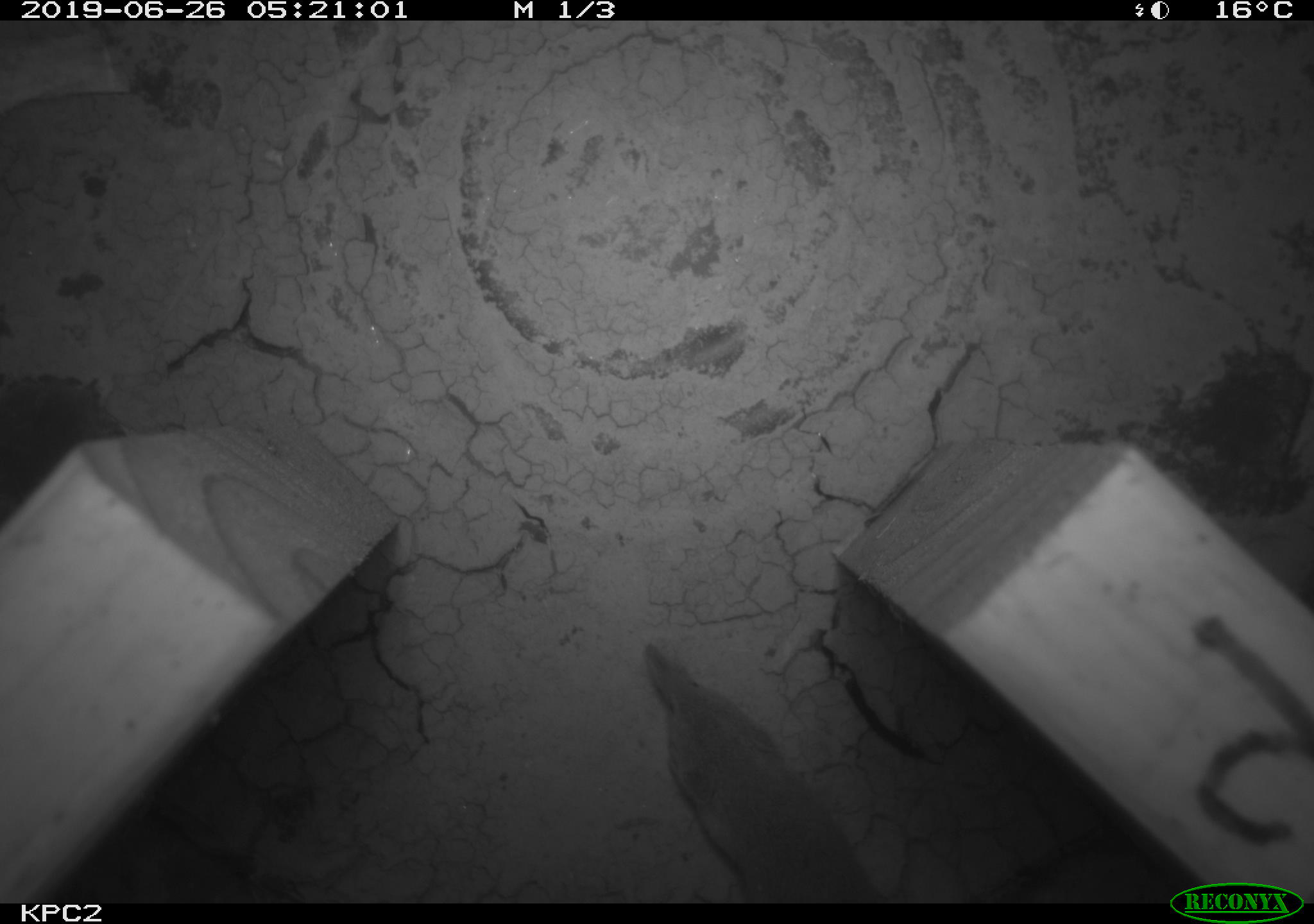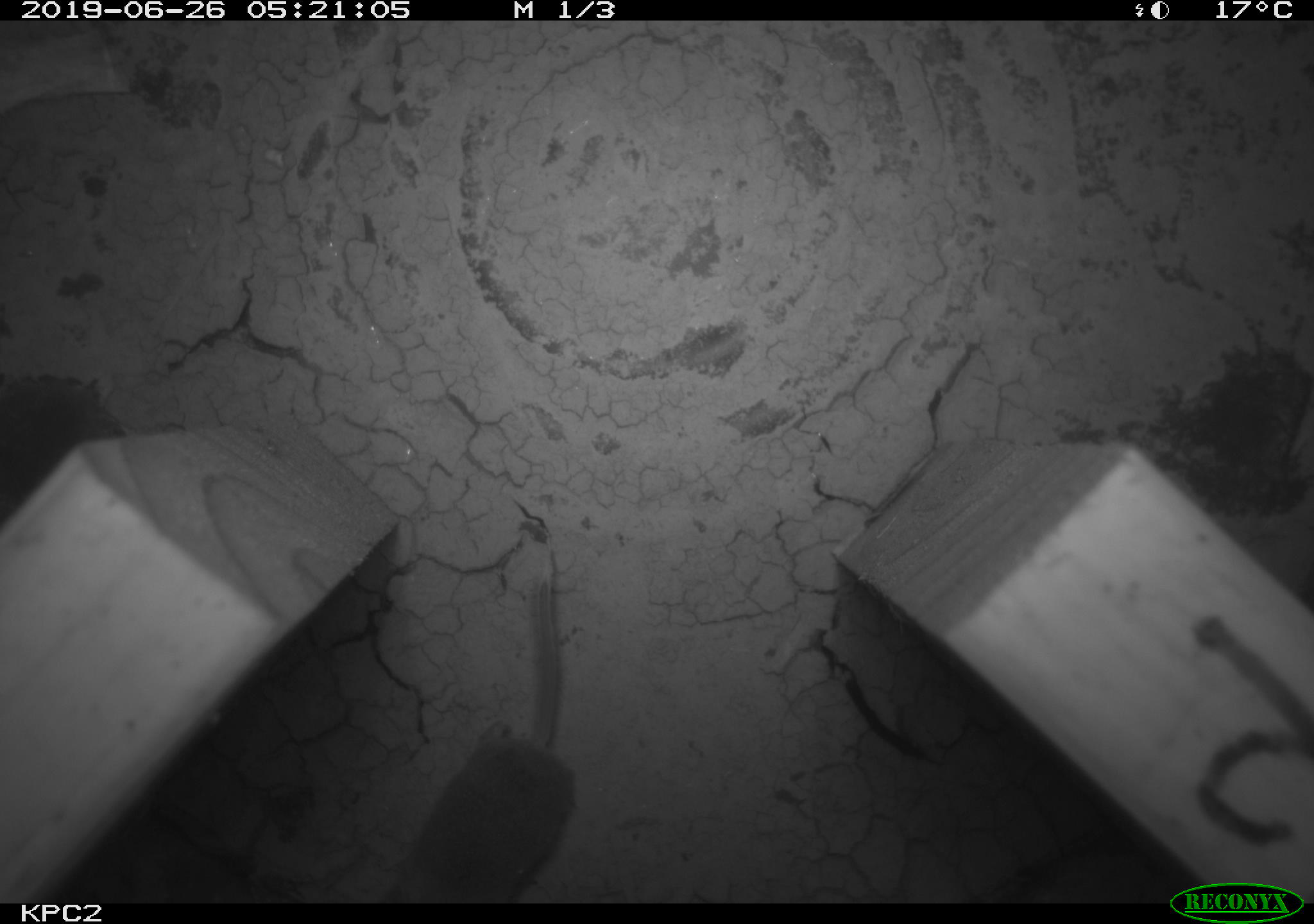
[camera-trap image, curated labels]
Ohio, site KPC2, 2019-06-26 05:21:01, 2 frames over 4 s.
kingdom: Animalia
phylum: Chordata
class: Mammalia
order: Eulipotyphla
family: Soricidae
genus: Sorex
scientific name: Sorex cinereus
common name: masked shrew